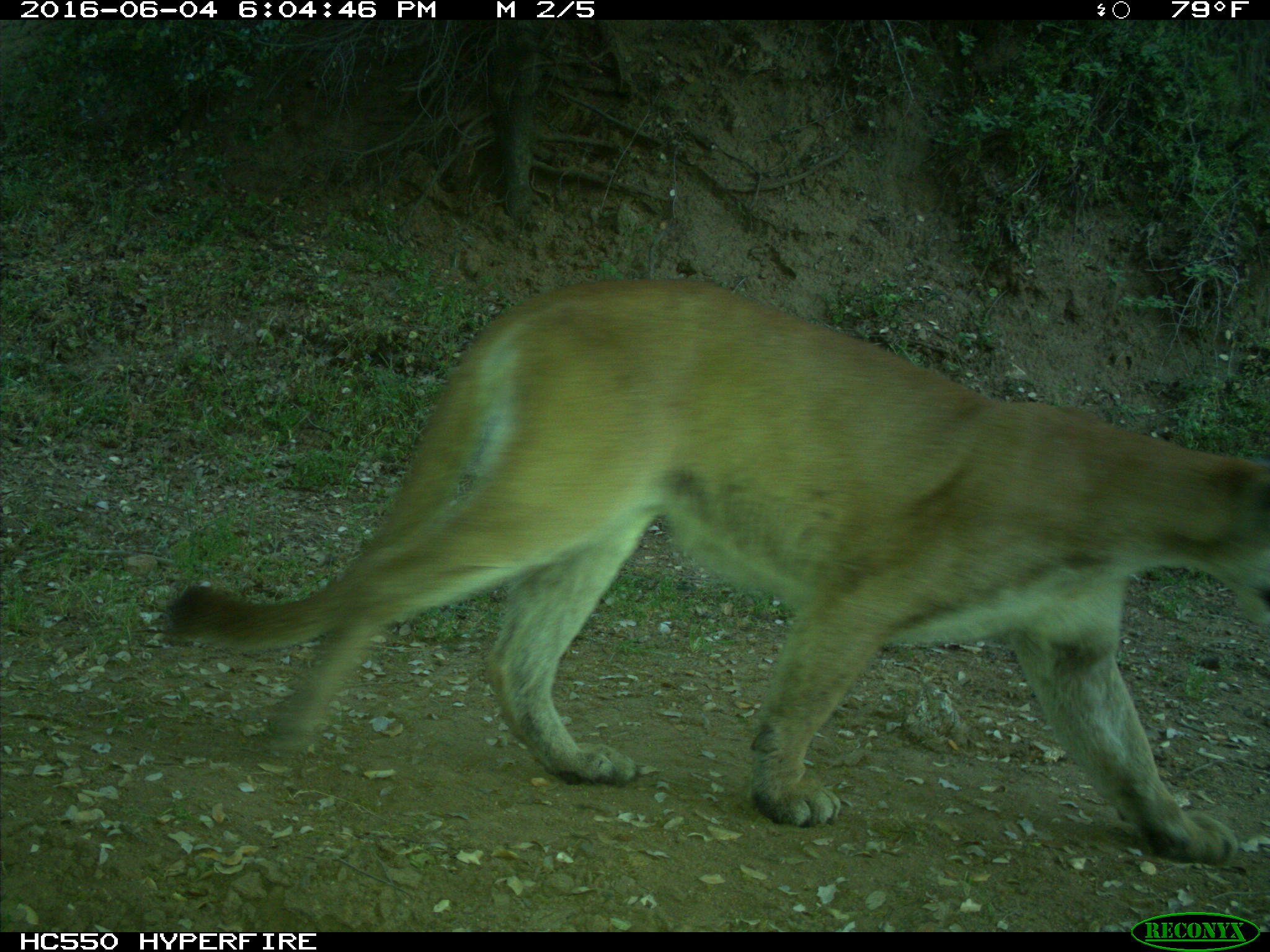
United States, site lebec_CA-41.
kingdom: Animalia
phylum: Chordata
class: Mammalia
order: Carnivora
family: Felidae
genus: Puma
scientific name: Puma concolor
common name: mountain lion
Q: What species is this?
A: Puma concolor (mountain lion).